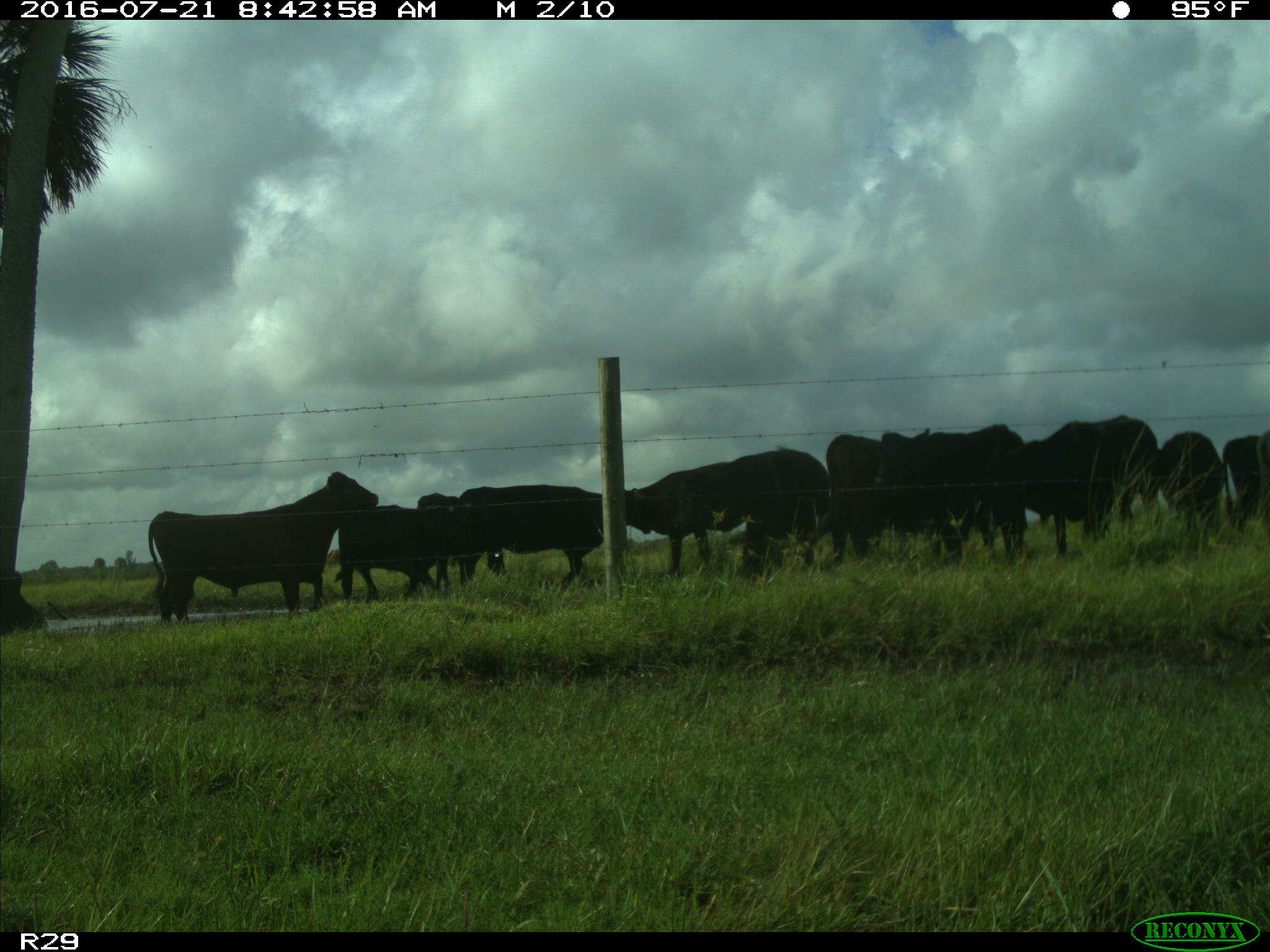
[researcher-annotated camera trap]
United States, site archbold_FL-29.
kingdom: Animalia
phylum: Chordata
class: Mammalia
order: Artiodactyla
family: Bovidae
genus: Bos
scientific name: Bos taurus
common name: domestic cow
Bos taurus (domestic cow).